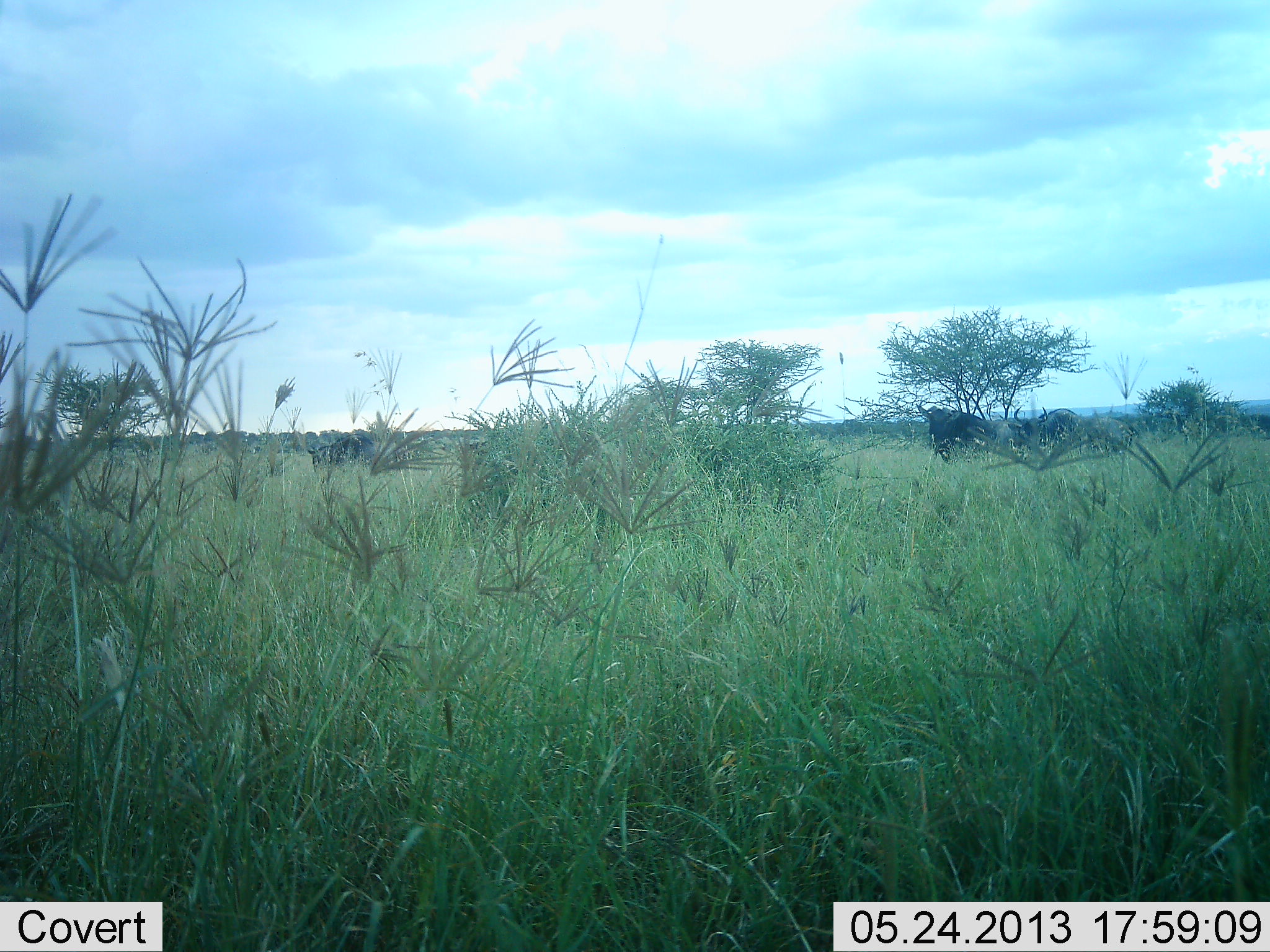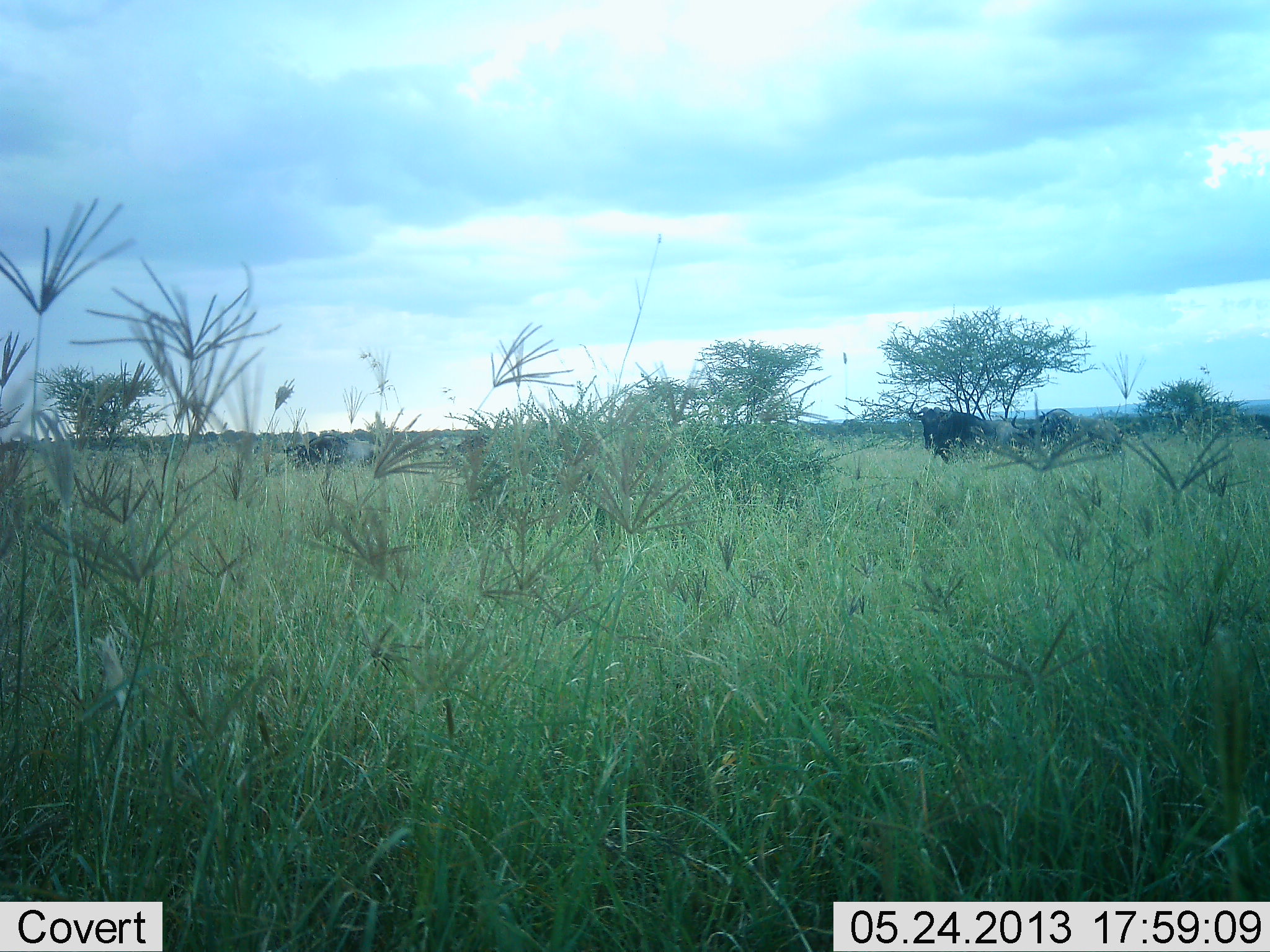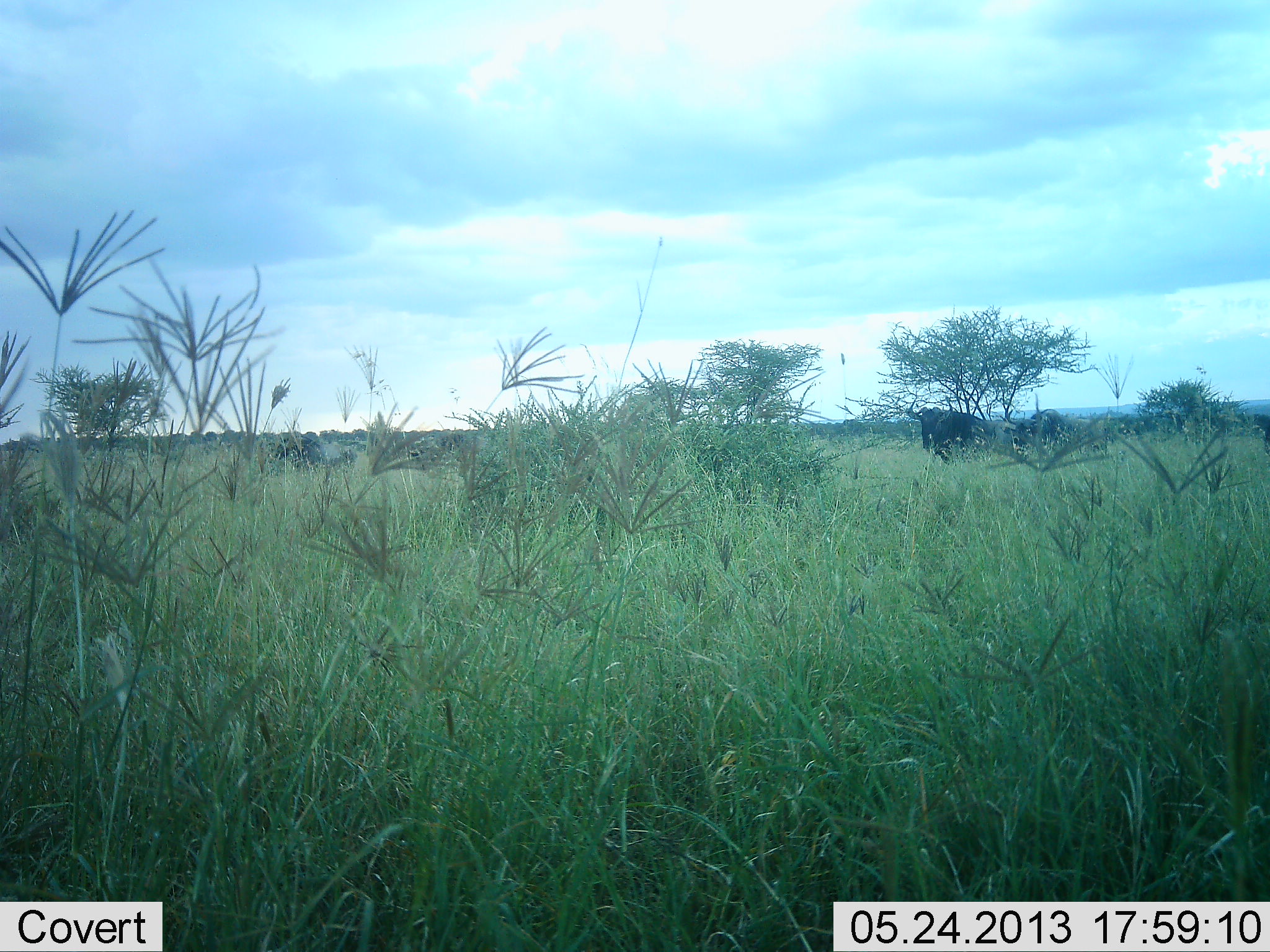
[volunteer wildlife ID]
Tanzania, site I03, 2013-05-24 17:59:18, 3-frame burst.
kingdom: Animalia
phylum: Chordata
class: Mammalia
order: Artiodactyla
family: Bovidae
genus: Connochaetes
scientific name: Connochaetes taurinus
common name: blue wildebeest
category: wildebeest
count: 3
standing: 36%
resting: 9%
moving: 55%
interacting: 0%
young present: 0%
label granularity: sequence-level